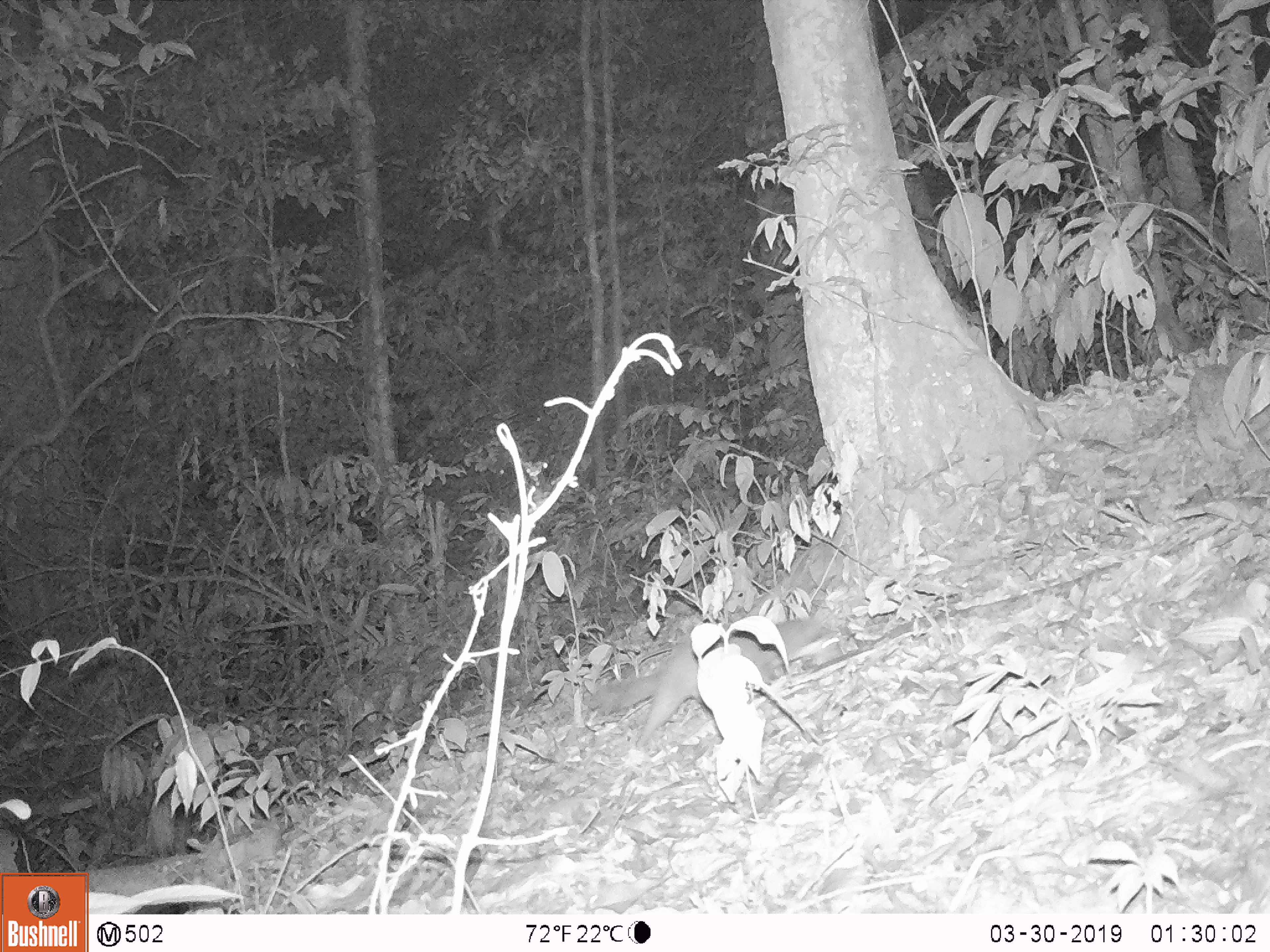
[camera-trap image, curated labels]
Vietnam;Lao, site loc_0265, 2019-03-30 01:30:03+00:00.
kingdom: Animalia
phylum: Chordata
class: Mammalia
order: Carnivora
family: Mustelidae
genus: Melogale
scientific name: Melogale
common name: ferret badger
Ferret badger (Melogale). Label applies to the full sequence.